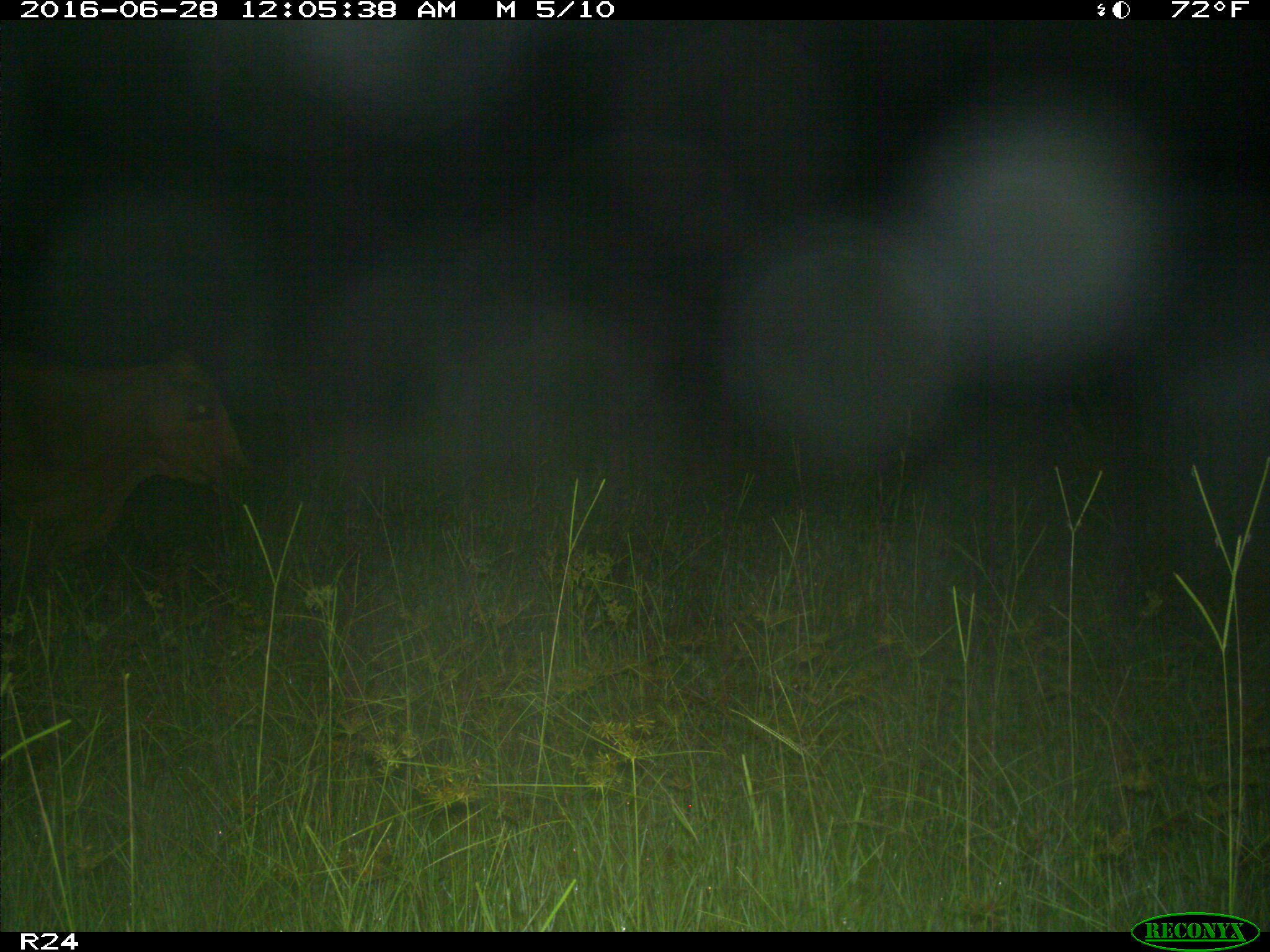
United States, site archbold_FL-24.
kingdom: Animalia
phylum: Chordata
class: Mammalia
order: Artiodactyla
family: Bovidae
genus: Bos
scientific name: Bos taurus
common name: domestic cow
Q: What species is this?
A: Bos taurus (domestic cow).